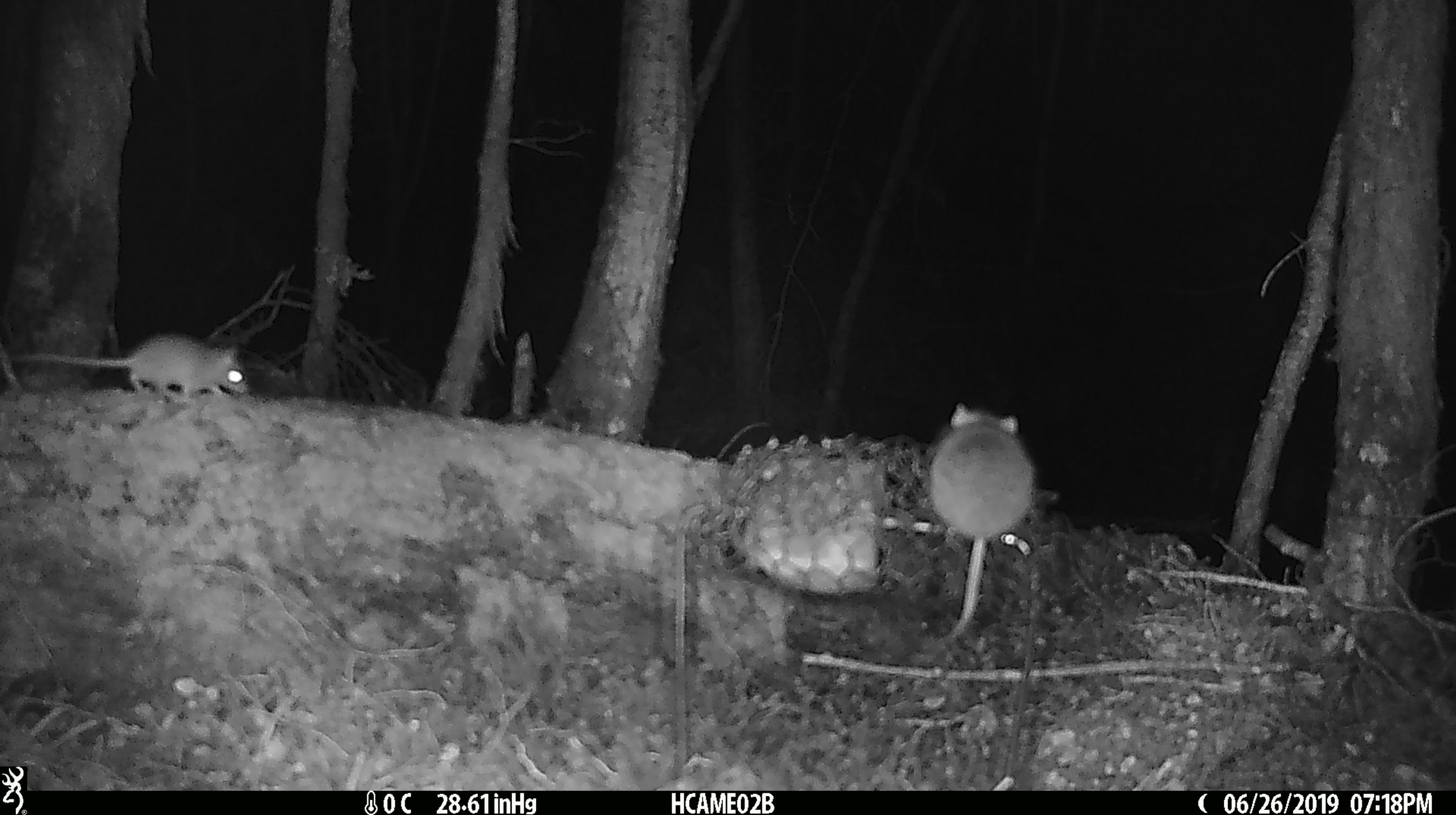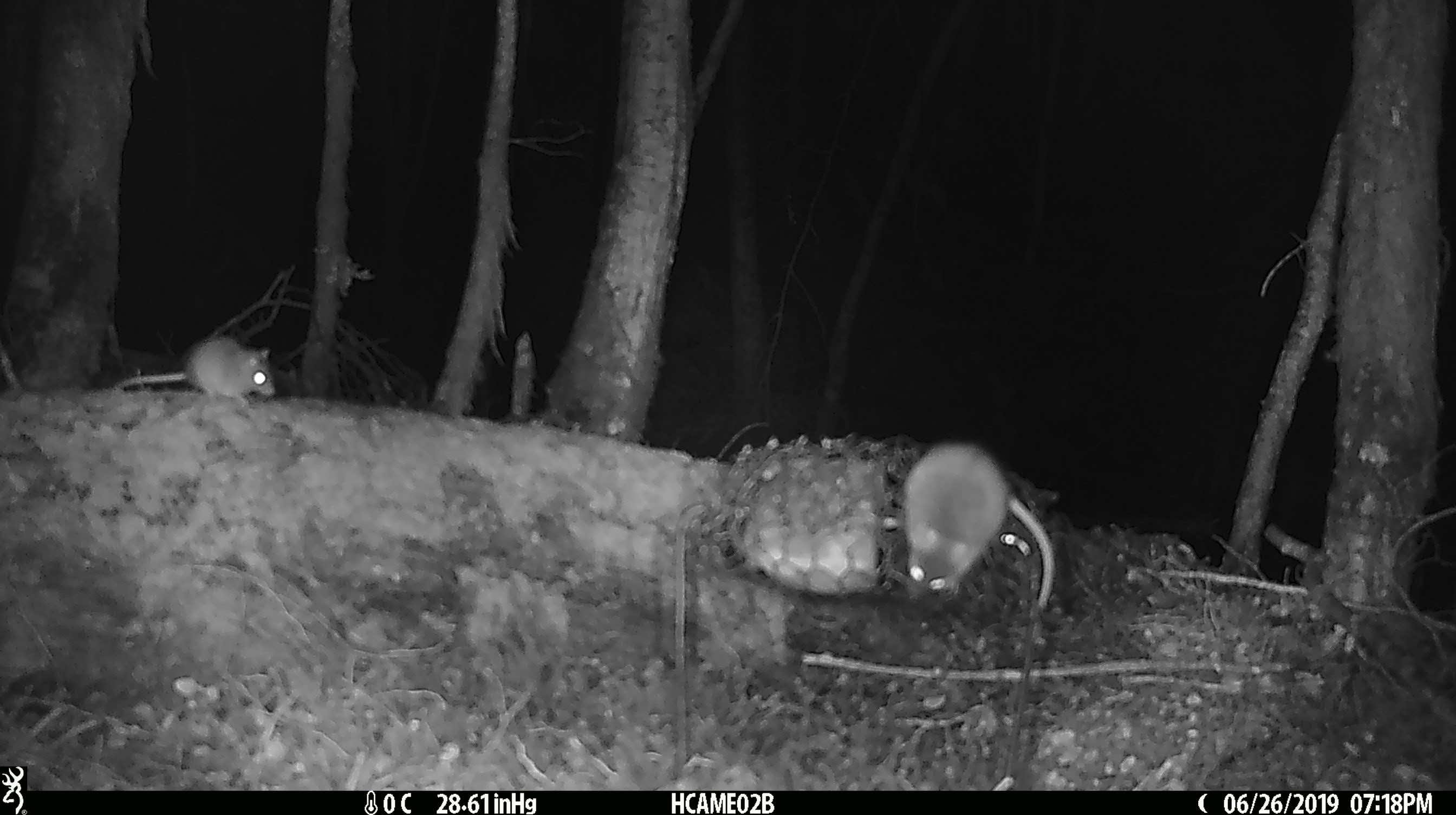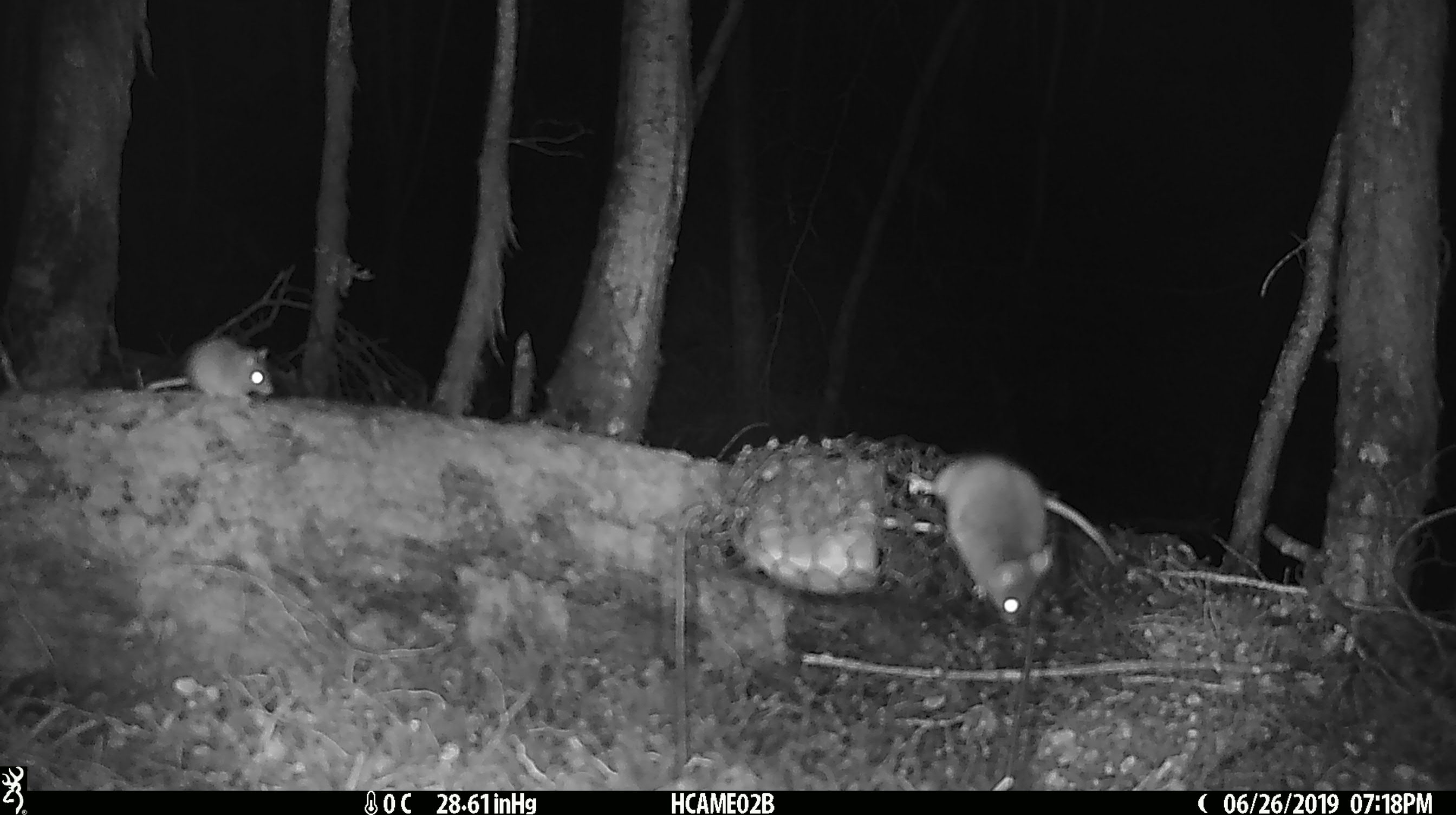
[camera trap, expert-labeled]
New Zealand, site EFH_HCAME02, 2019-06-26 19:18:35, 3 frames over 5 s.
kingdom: Animalia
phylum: Chordata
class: Mammalia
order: Rodentia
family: Muridae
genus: Mus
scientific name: Mus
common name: mouse